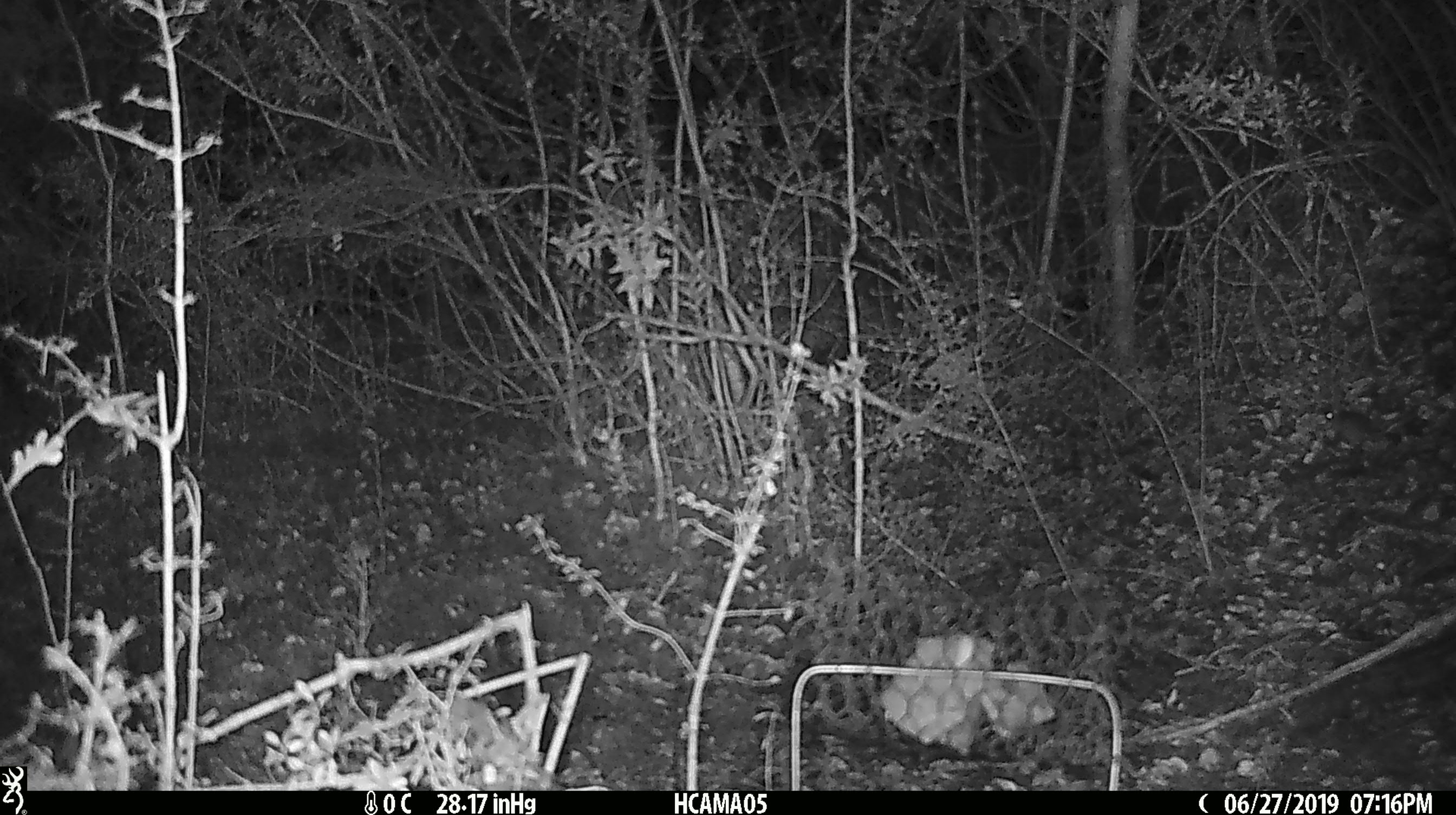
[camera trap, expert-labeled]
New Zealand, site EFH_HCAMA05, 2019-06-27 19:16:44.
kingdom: Animalia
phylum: Chordata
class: Mammalia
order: Rodentia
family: Muridae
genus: Mus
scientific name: Mus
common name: mouse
Mouse (Mus).